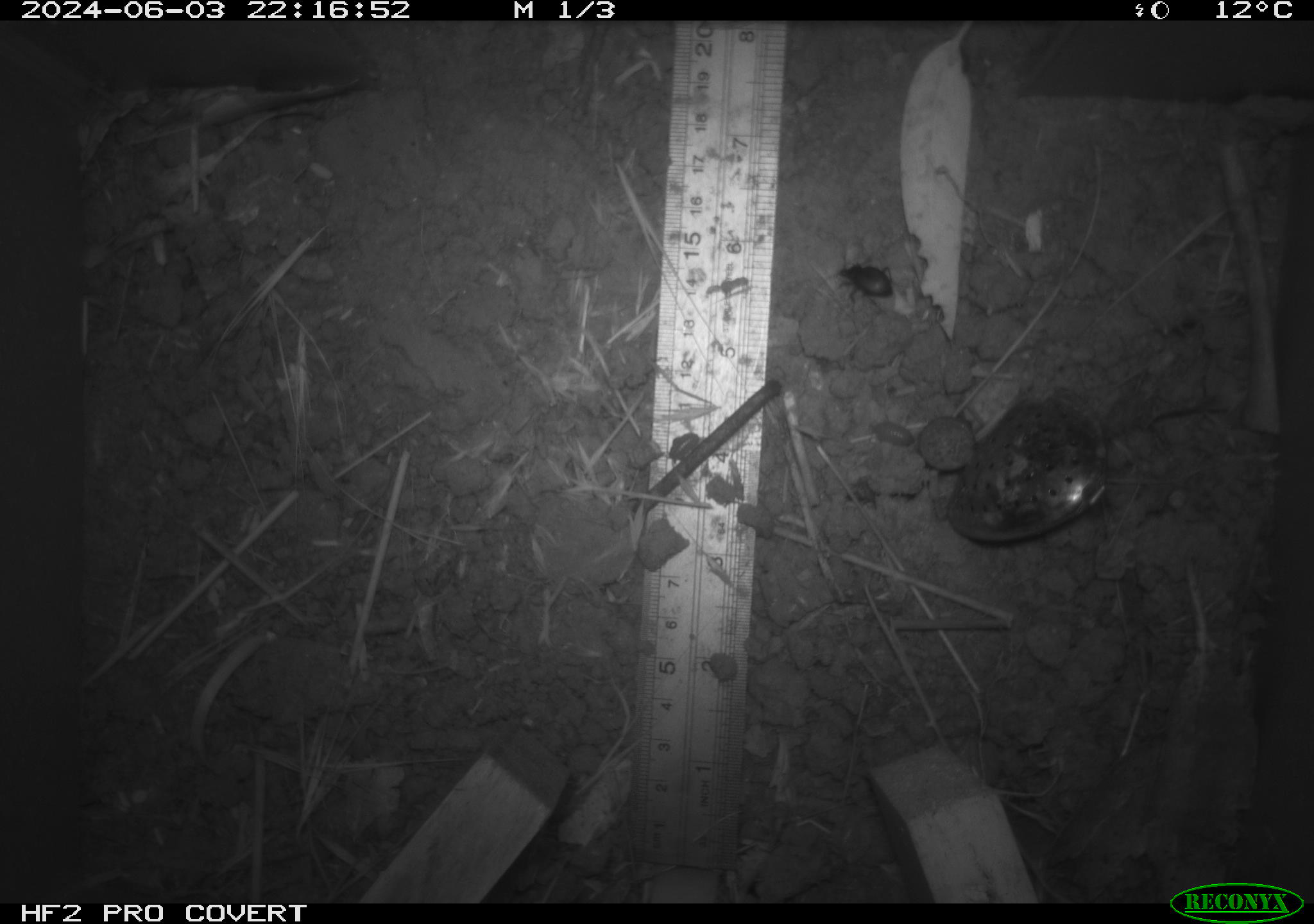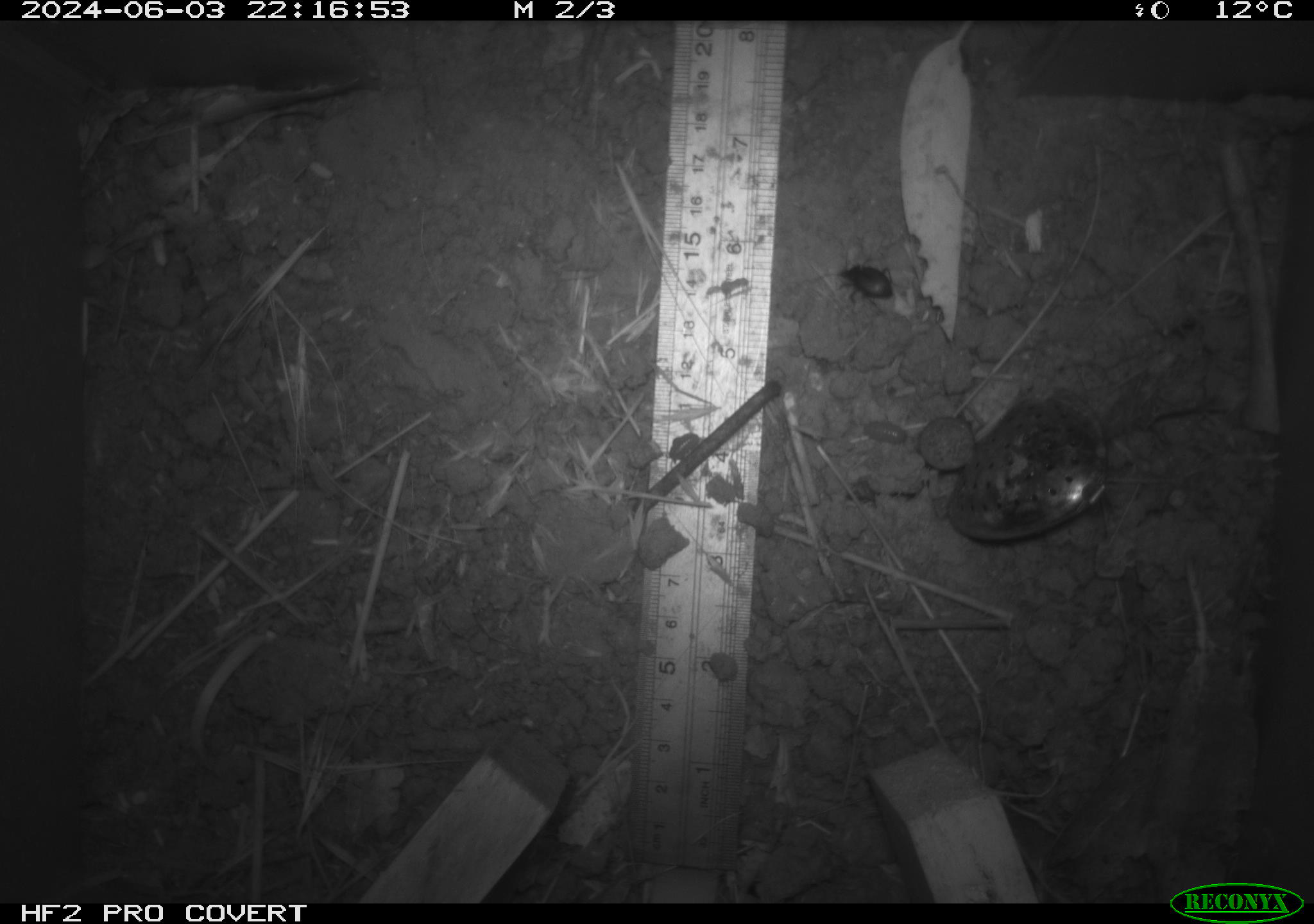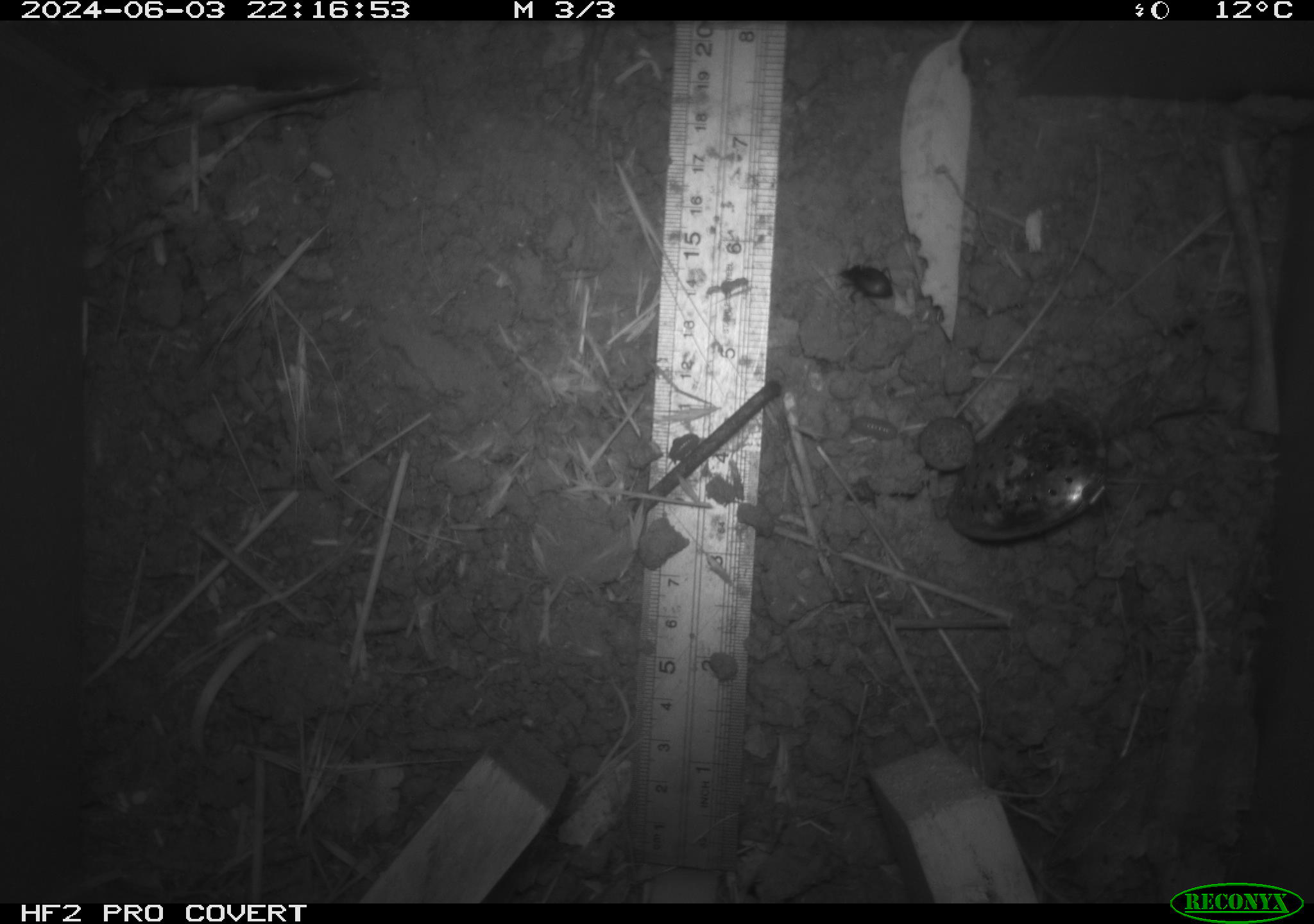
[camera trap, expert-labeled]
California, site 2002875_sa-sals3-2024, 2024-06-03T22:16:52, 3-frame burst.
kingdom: Animalia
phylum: Arthropoda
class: Insecta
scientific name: Insecta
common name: insect